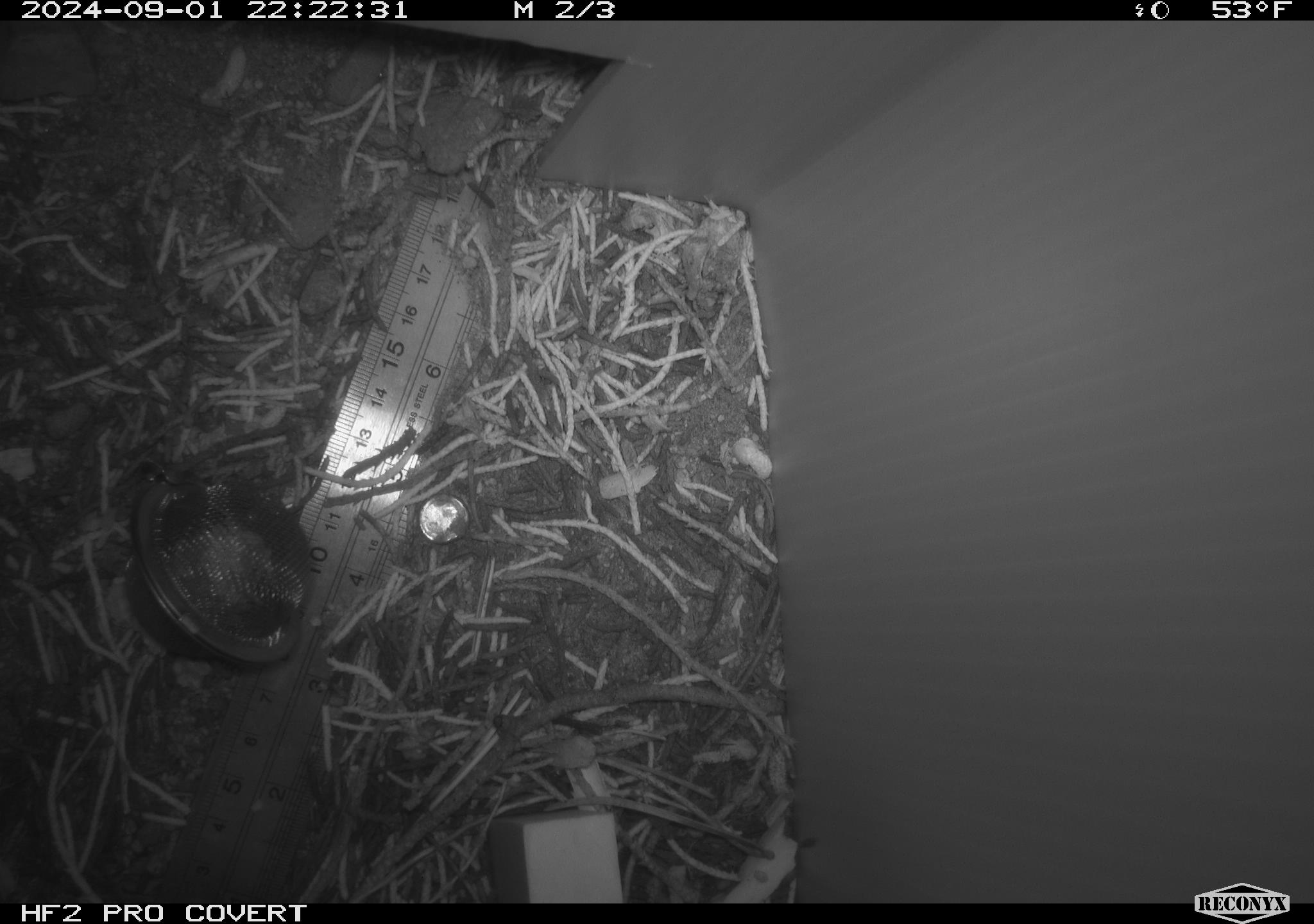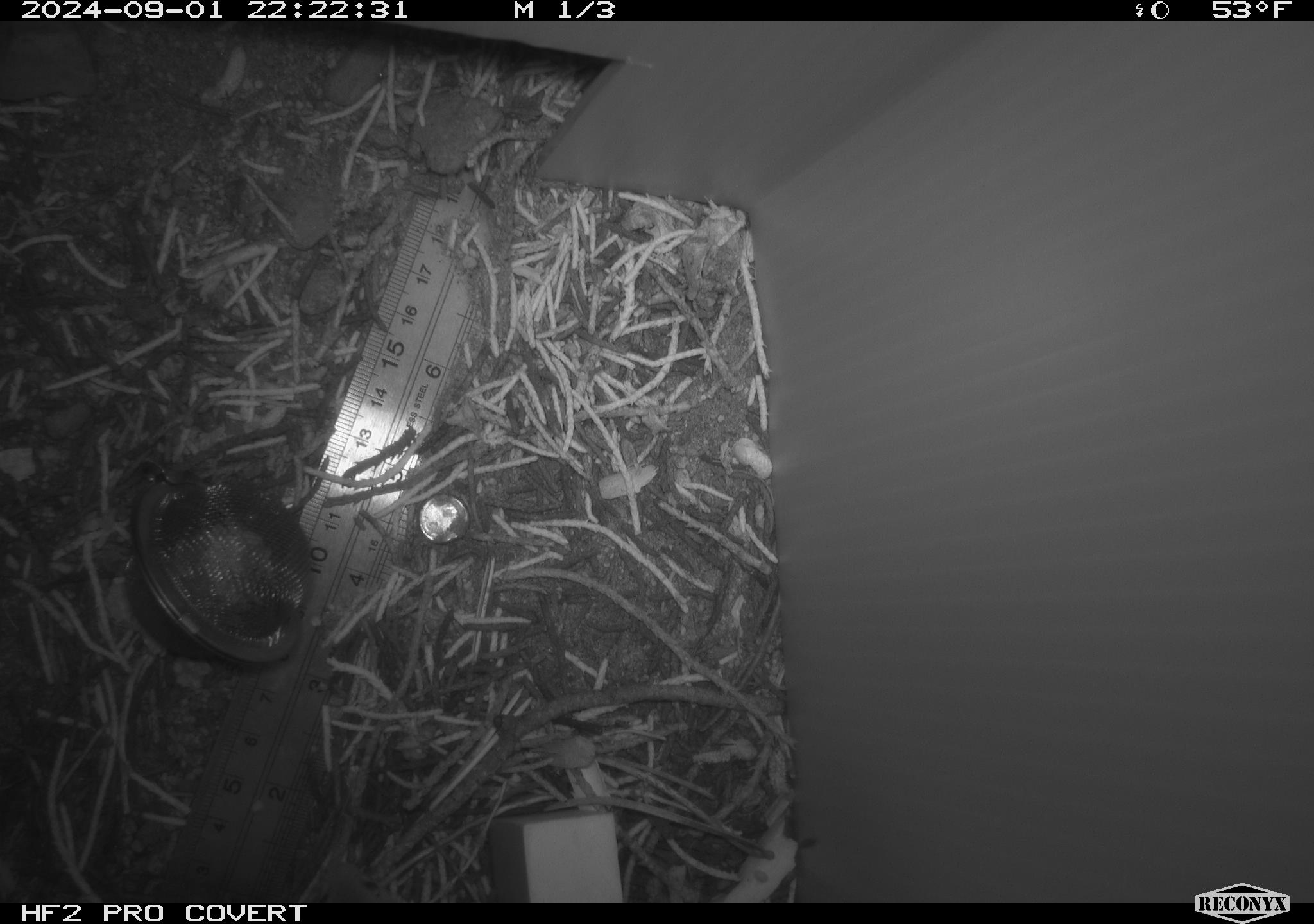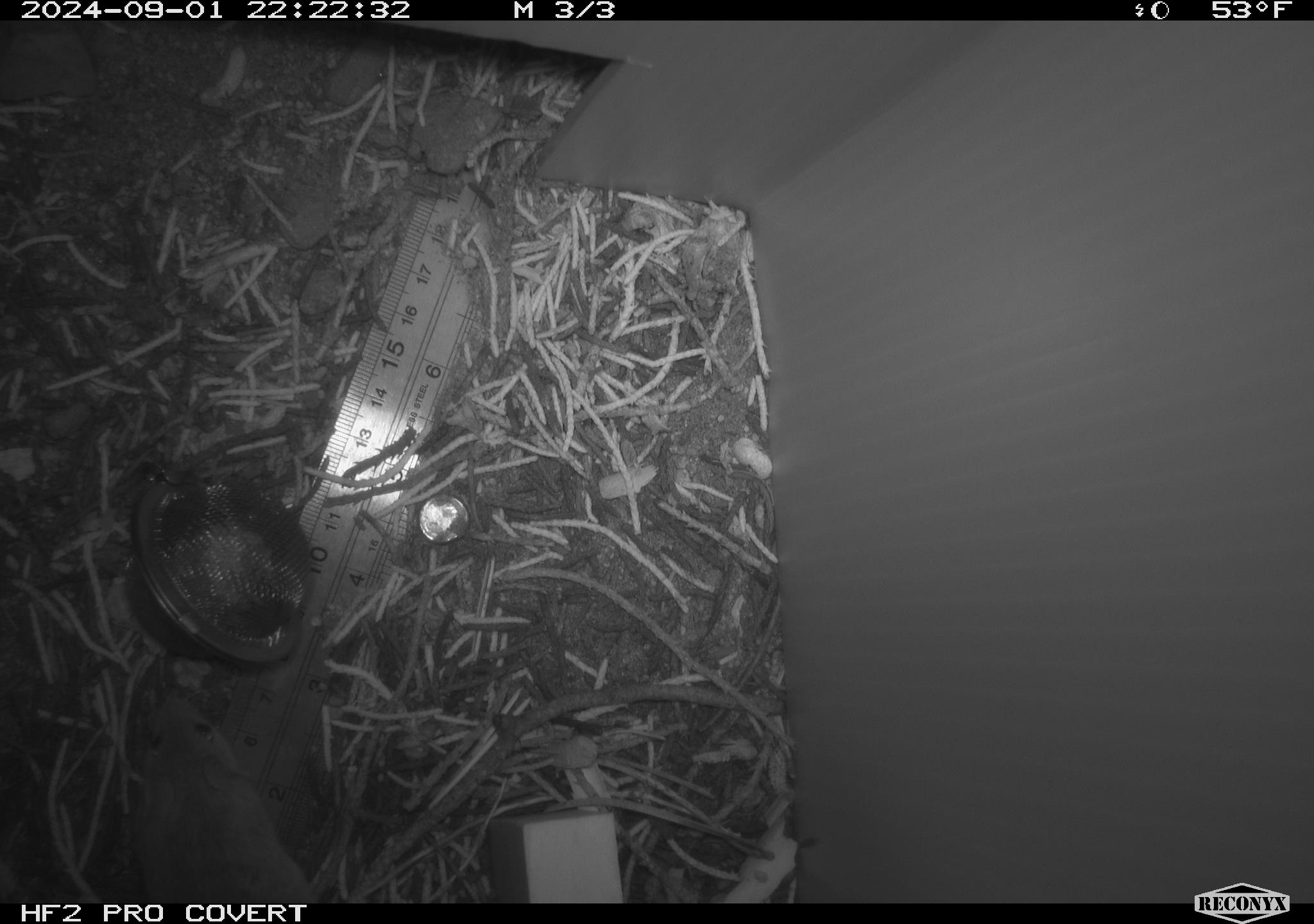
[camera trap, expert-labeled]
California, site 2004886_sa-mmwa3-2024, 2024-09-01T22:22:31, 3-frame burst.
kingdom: Animalia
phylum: Chordata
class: Mammalia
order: Rodentia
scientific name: Rodentia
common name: mouse species